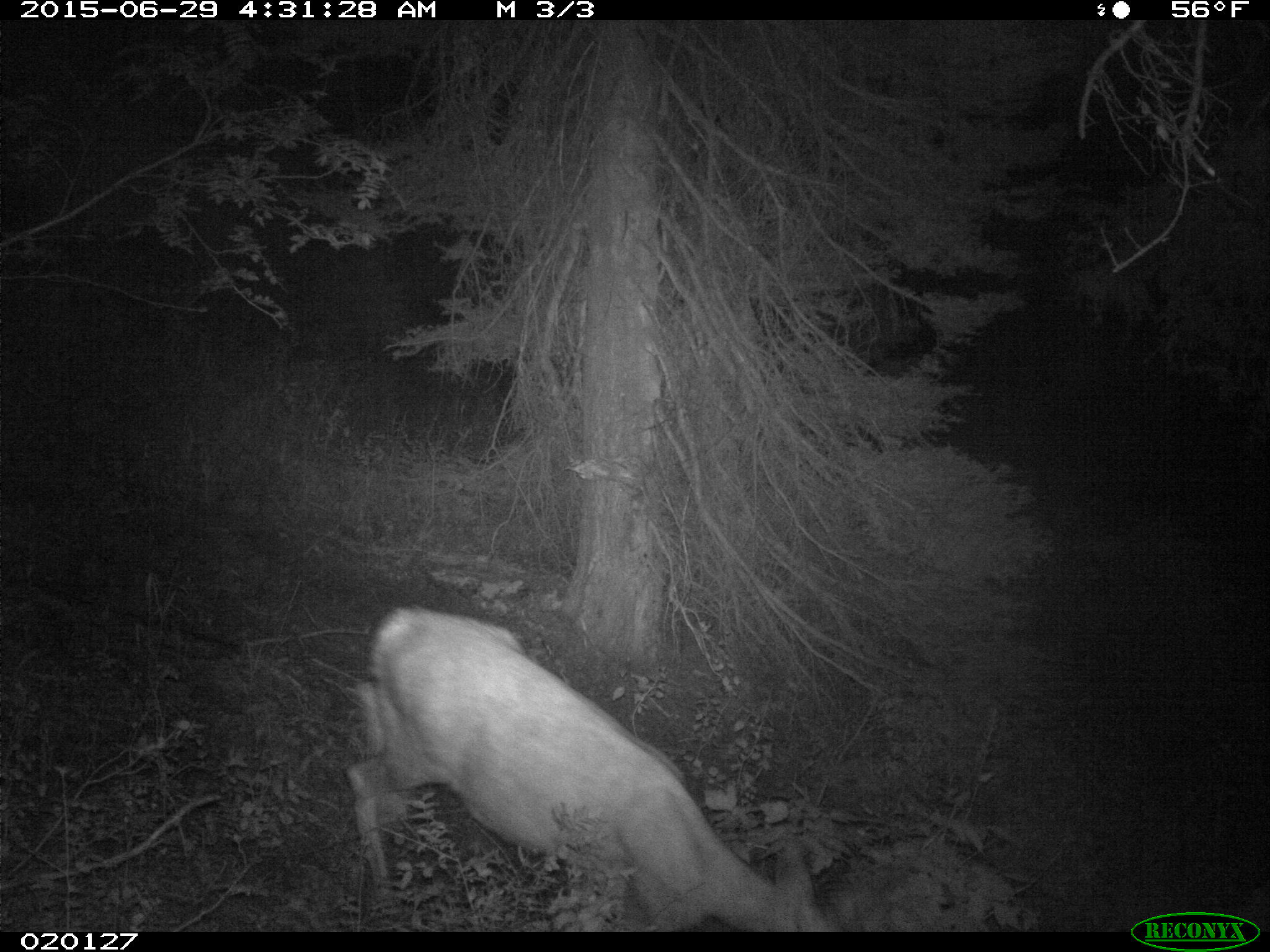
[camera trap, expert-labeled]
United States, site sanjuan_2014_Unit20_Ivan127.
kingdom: Animalia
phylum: Chordata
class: Mammalia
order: Artiodactyla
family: Cervidae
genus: Odocoileus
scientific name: Odocoileus hemionus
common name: mule deer